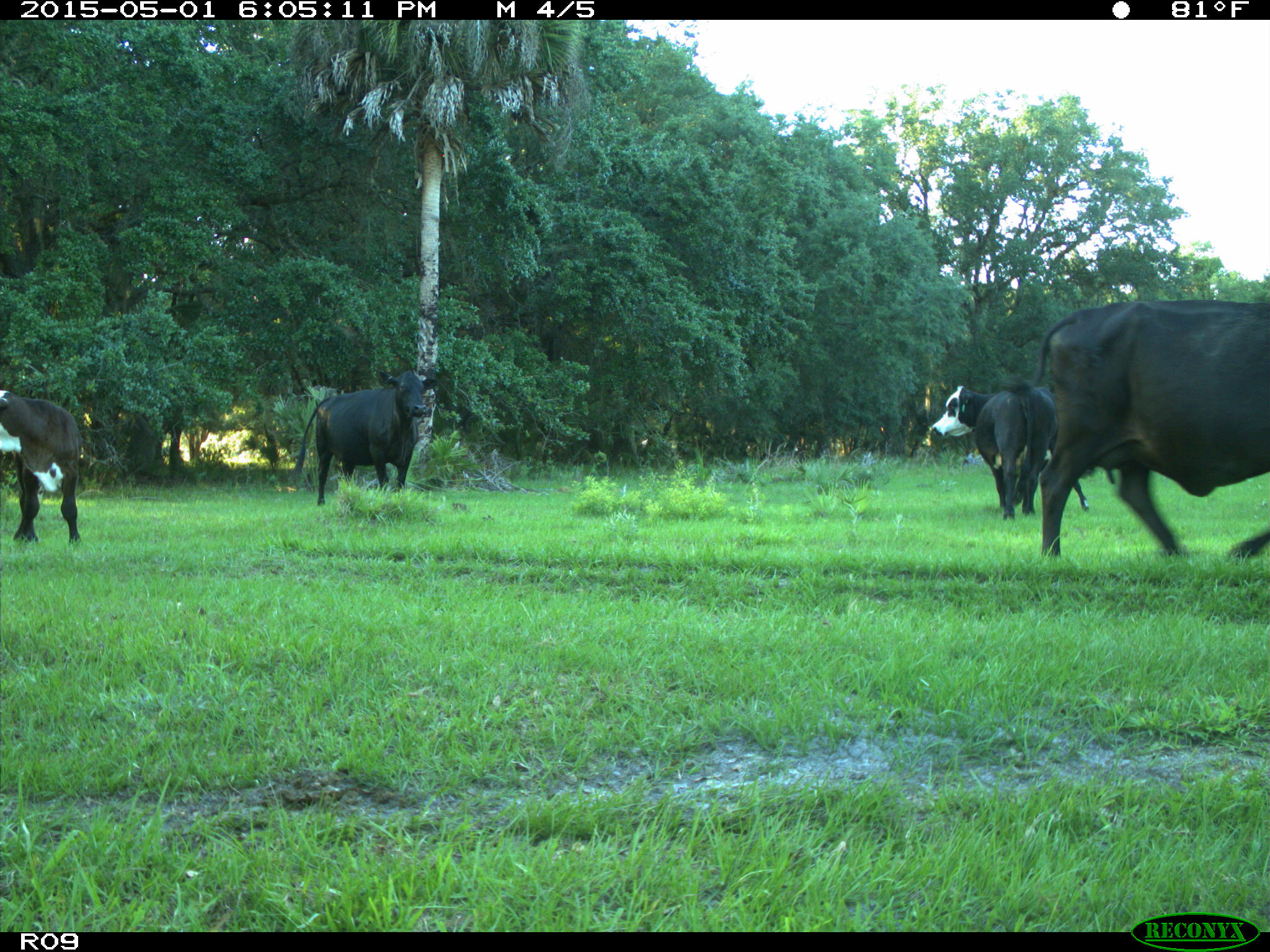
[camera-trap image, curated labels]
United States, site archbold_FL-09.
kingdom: Animalia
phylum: Chordata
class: Mammalia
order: Artiodactyla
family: Bovidae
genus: Bos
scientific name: Bos taurus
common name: domestic cow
Bos taurus (domestic cow).